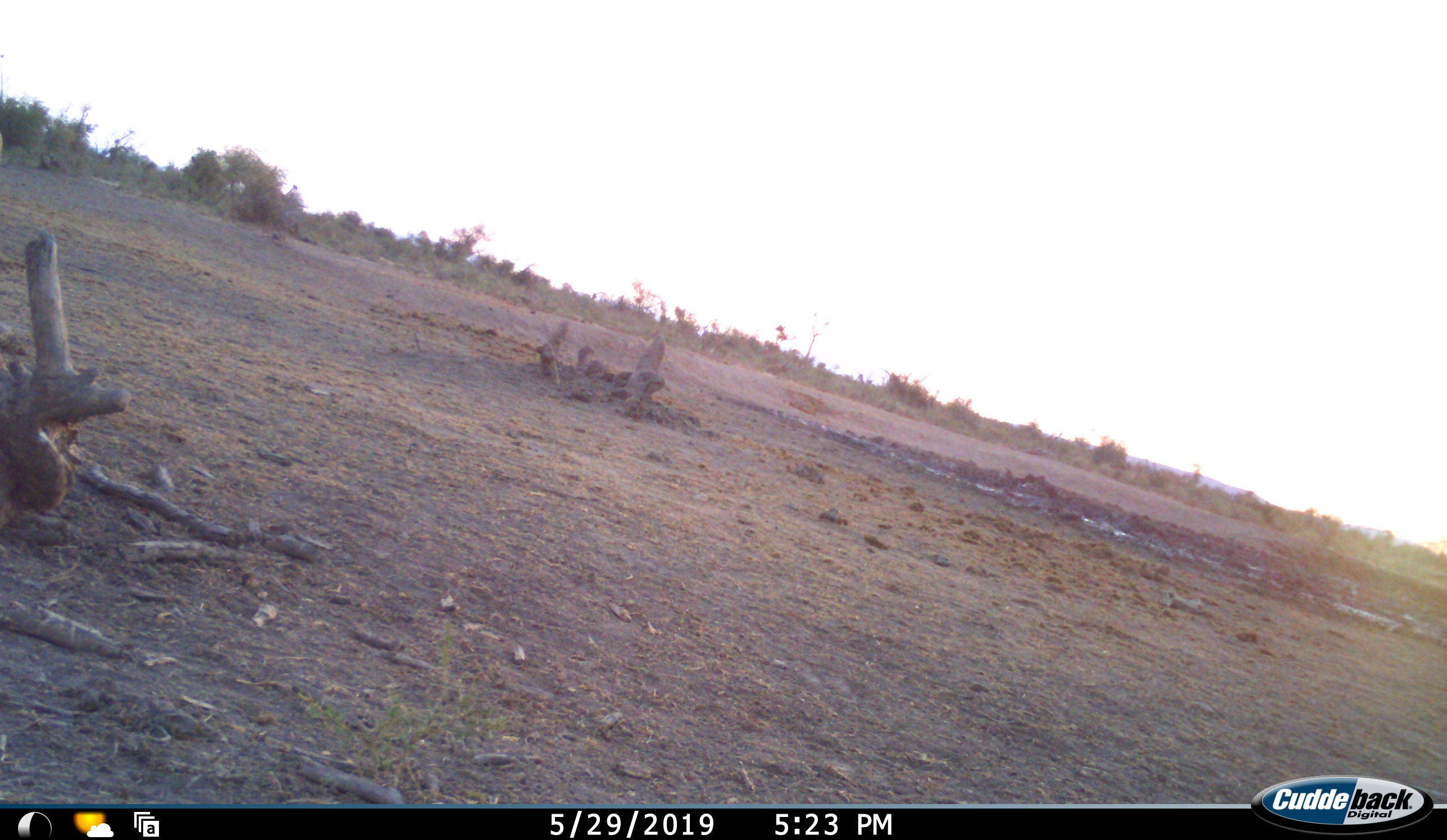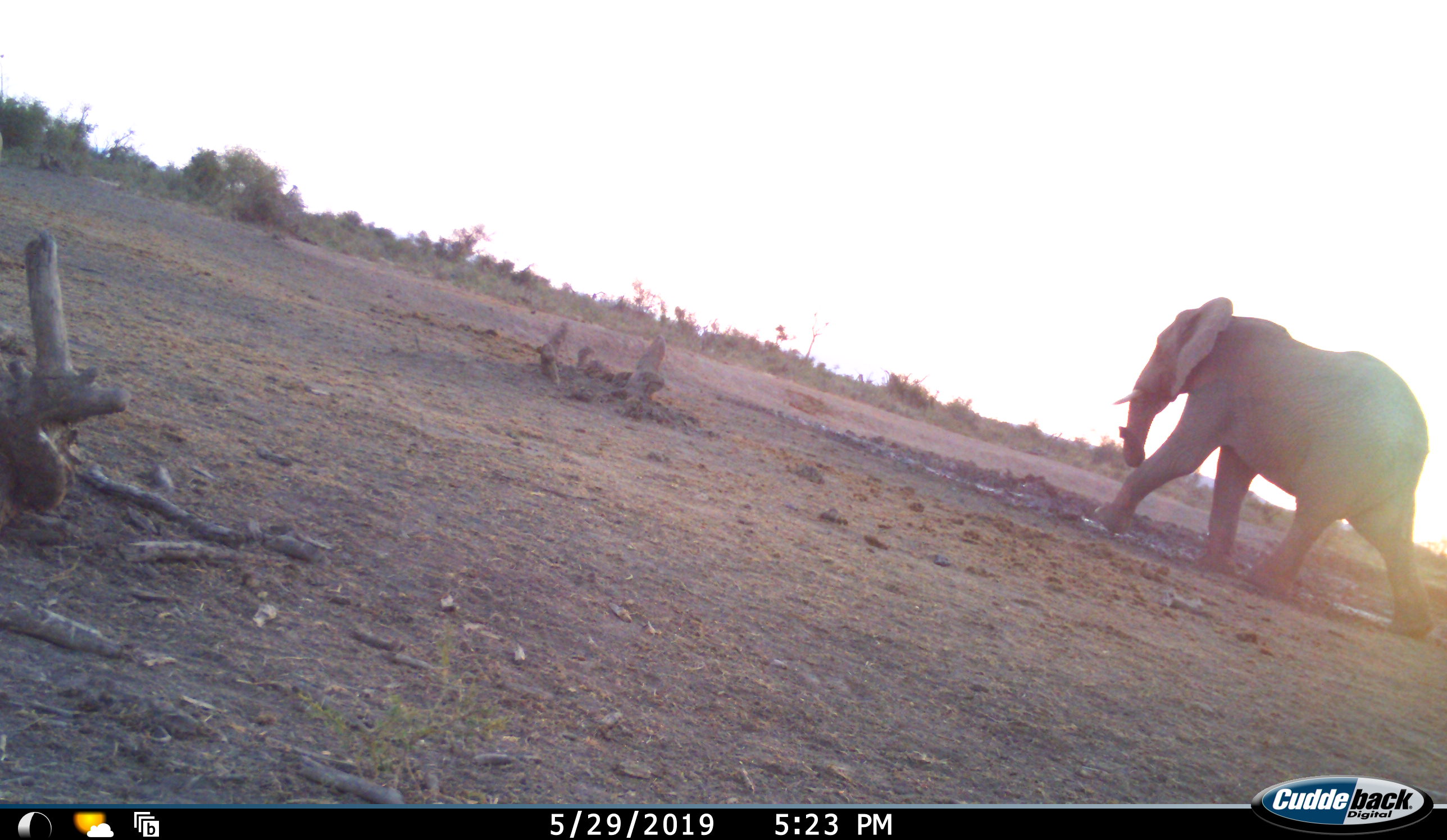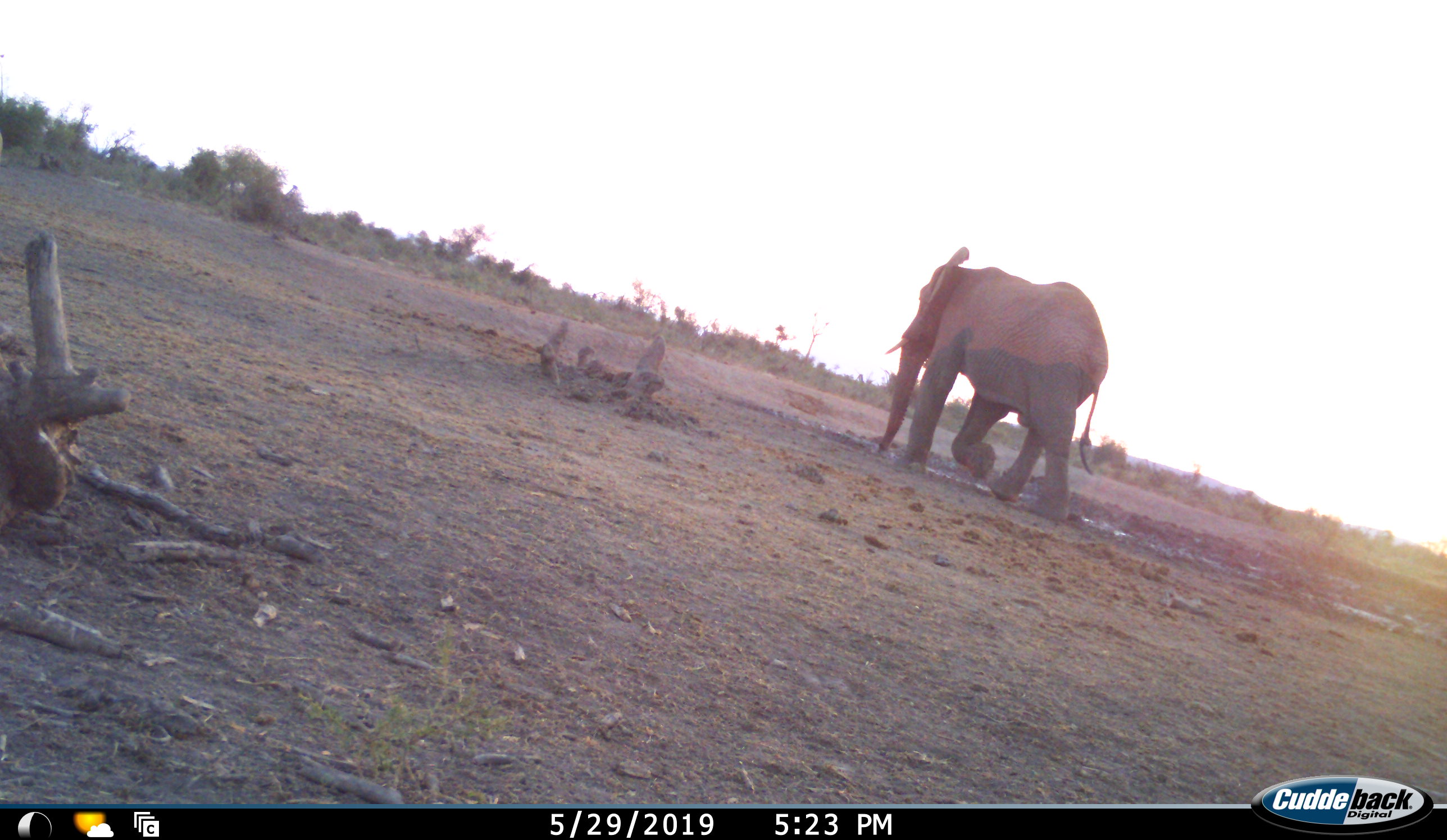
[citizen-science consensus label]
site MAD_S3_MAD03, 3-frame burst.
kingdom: Animalia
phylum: Chordata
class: Mammalia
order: Proboscidea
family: Elephantidae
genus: Loxodonta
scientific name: Loxodonta africana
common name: african bush elephant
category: elephant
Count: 1.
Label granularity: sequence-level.